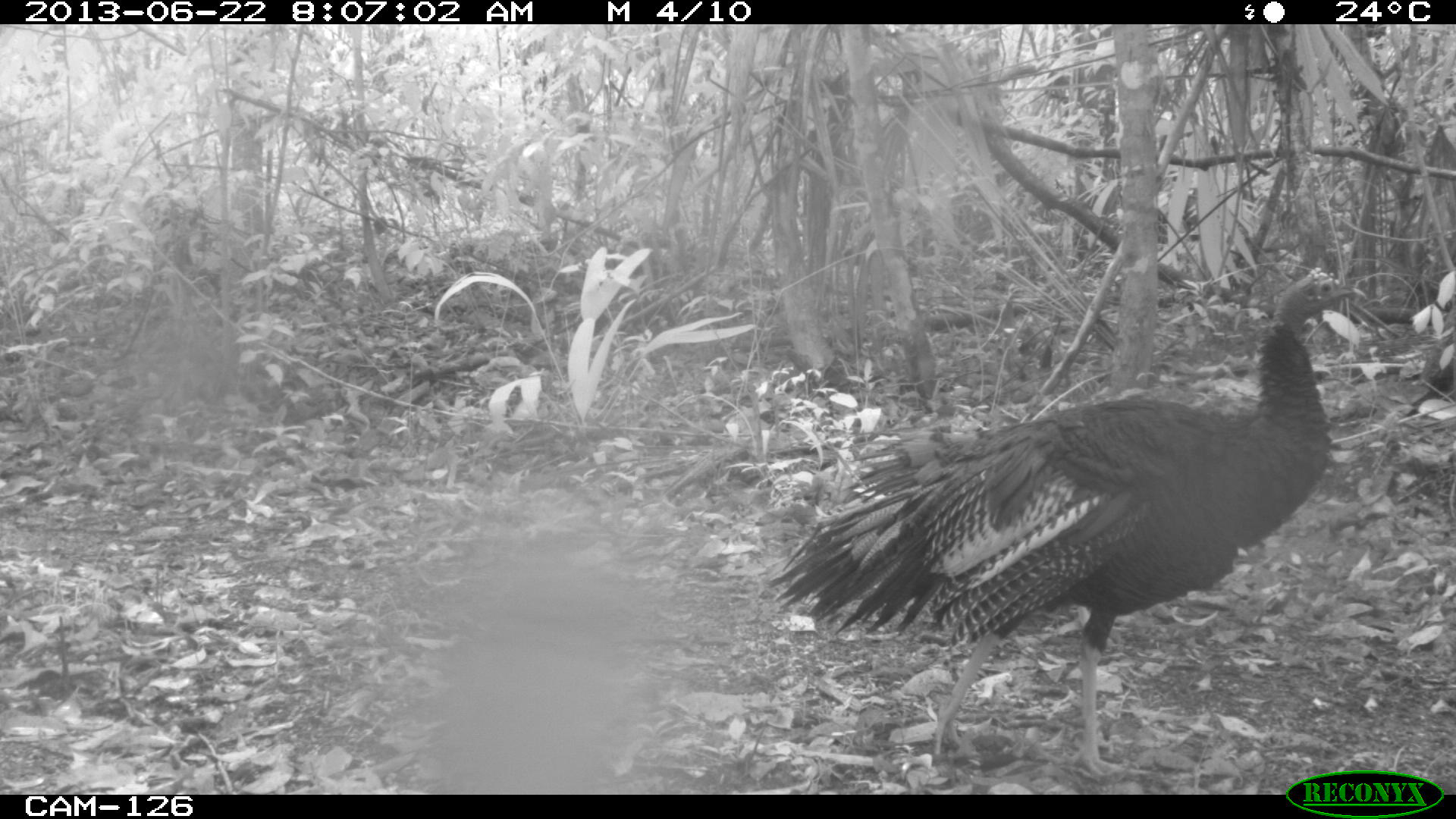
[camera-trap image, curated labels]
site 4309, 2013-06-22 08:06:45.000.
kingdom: Animalia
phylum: Chordata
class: Aves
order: Galliformes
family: Phasianidae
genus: Meleagris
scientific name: Meleagris ocellata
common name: ocellated turkey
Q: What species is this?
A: Meleagris ocellata (ocellated turkey).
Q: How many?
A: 2.